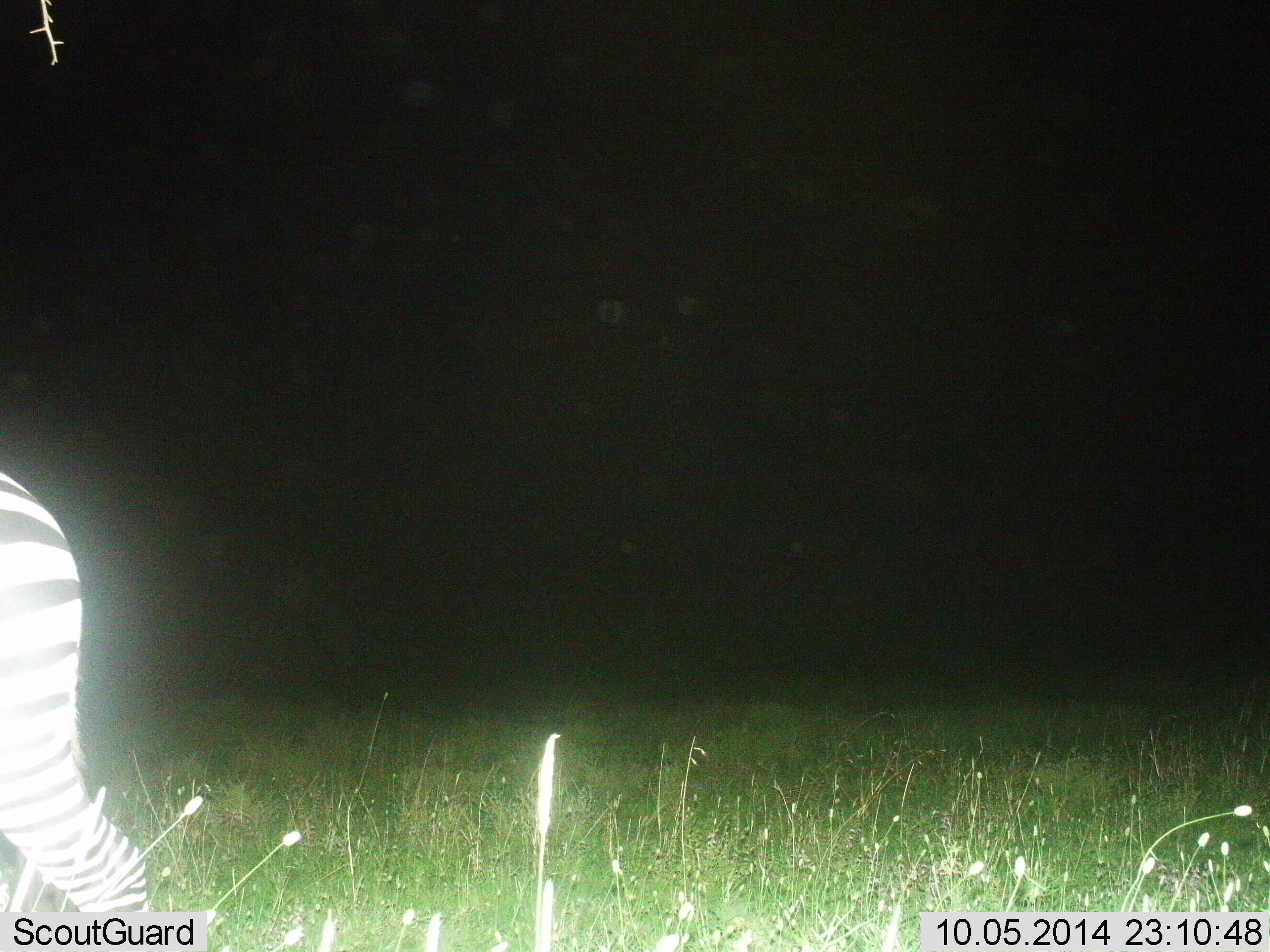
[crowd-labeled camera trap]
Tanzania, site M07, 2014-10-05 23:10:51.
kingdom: Animalia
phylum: Chordata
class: Mammalia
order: Perissodactyla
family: Equidae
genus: Equus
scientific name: Equus quagga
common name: plains zebra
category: zebra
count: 1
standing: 20%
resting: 0%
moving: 80%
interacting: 0%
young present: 0%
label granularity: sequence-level